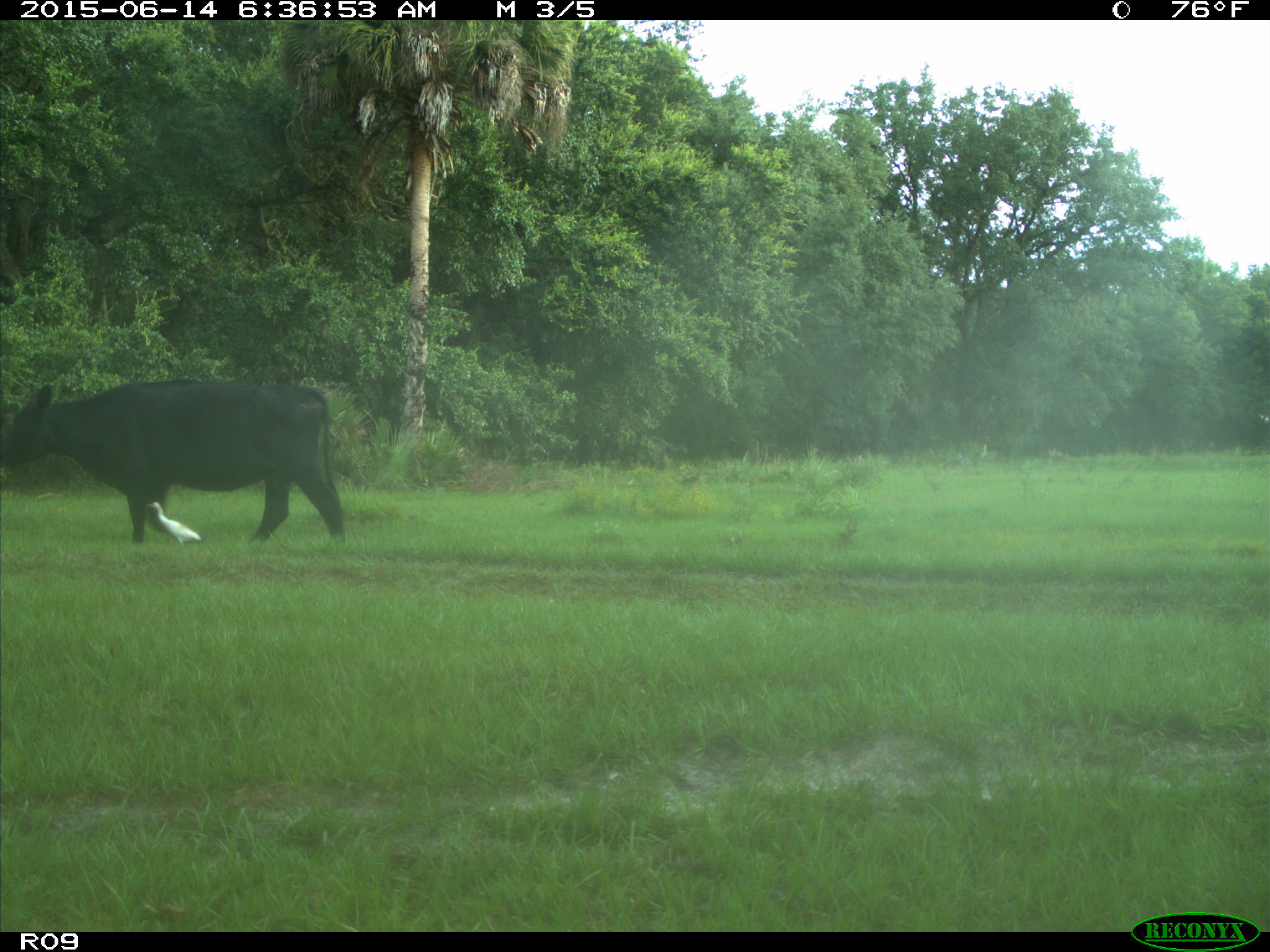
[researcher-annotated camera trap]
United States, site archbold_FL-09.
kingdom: Animalia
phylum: Chordata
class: Mammalia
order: Artiodactyla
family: Bovidae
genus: Bos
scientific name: Bos taurus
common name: domestic cow